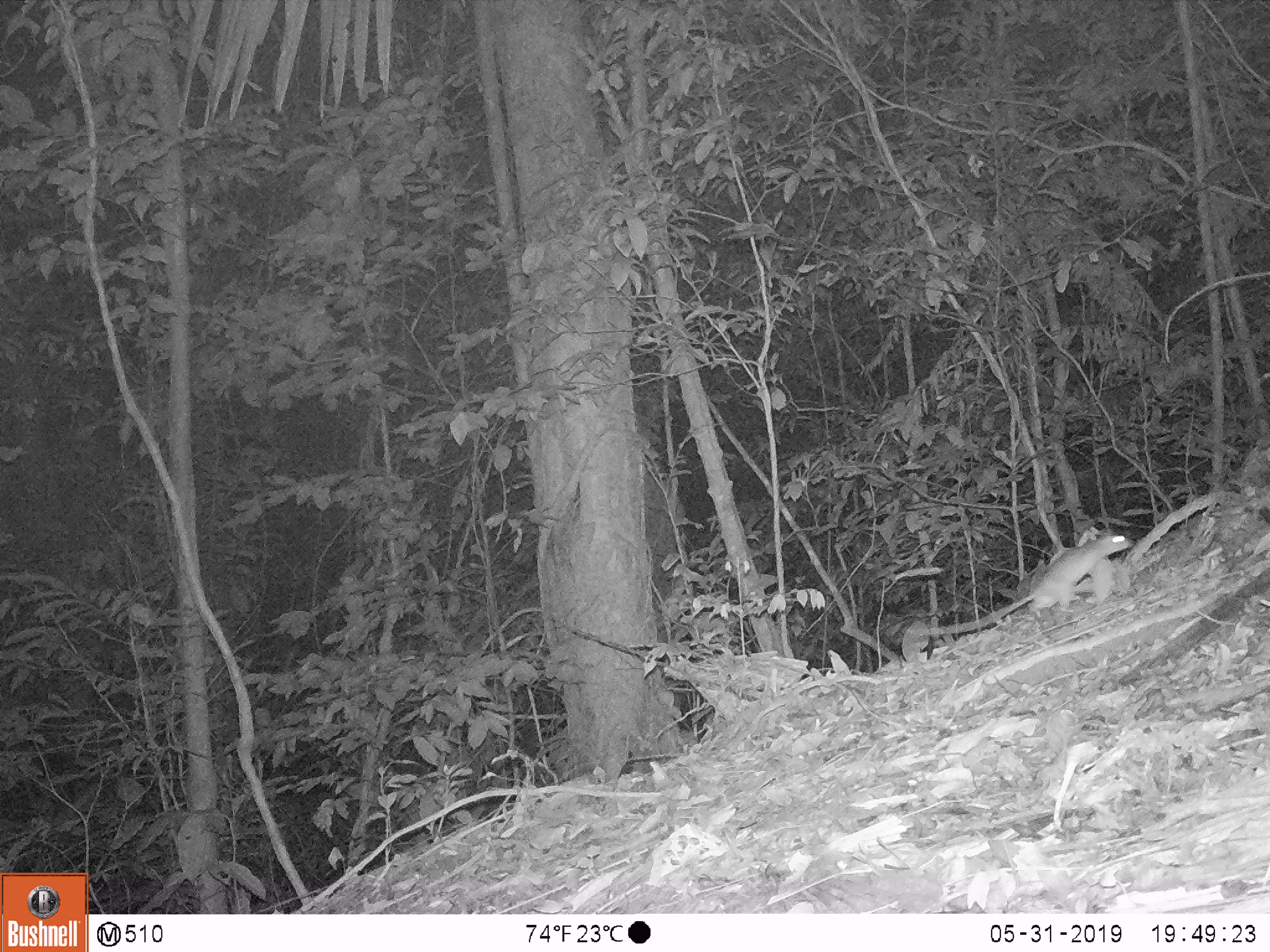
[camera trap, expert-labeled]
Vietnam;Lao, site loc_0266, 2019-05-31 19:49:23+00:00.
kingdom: Animalia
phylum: Chordata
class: Mammalia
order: Rodentia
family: Muridae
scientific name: Muridae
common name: old-world mice and rats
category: unidentified murid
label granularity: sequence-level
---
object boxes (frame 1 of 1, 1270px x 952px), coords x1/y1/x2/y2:
unidentified murid: 920/534/1133/635